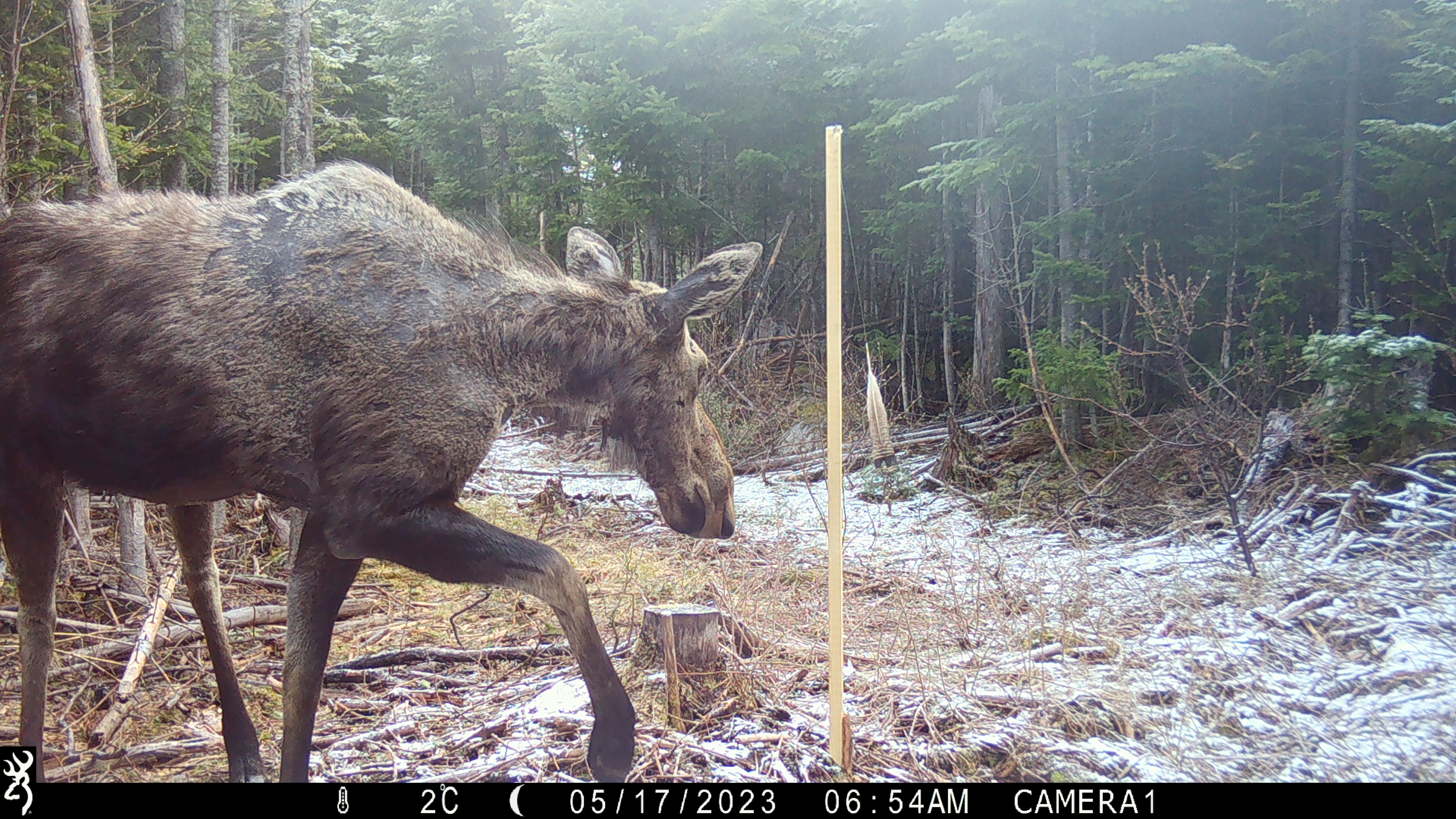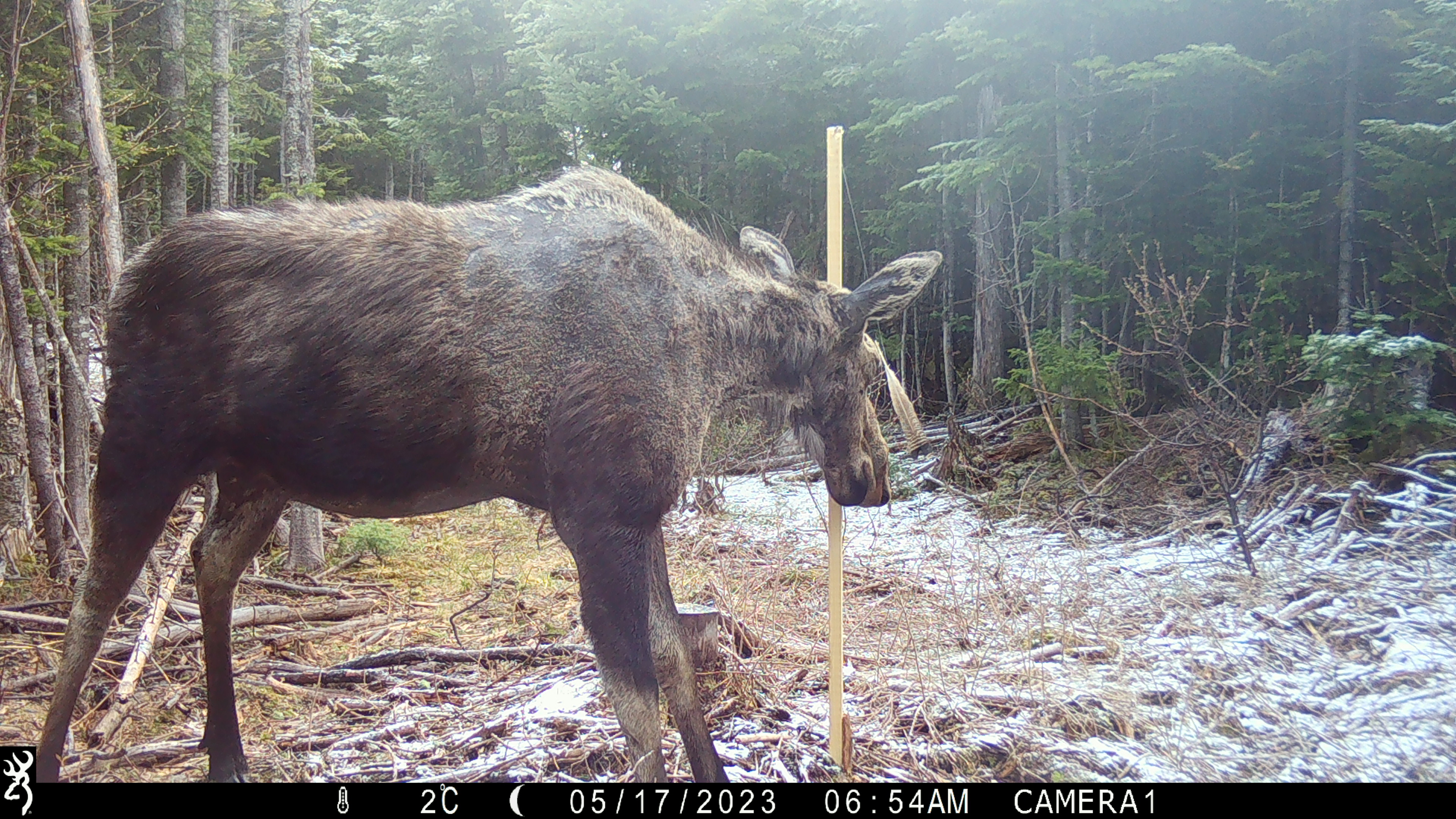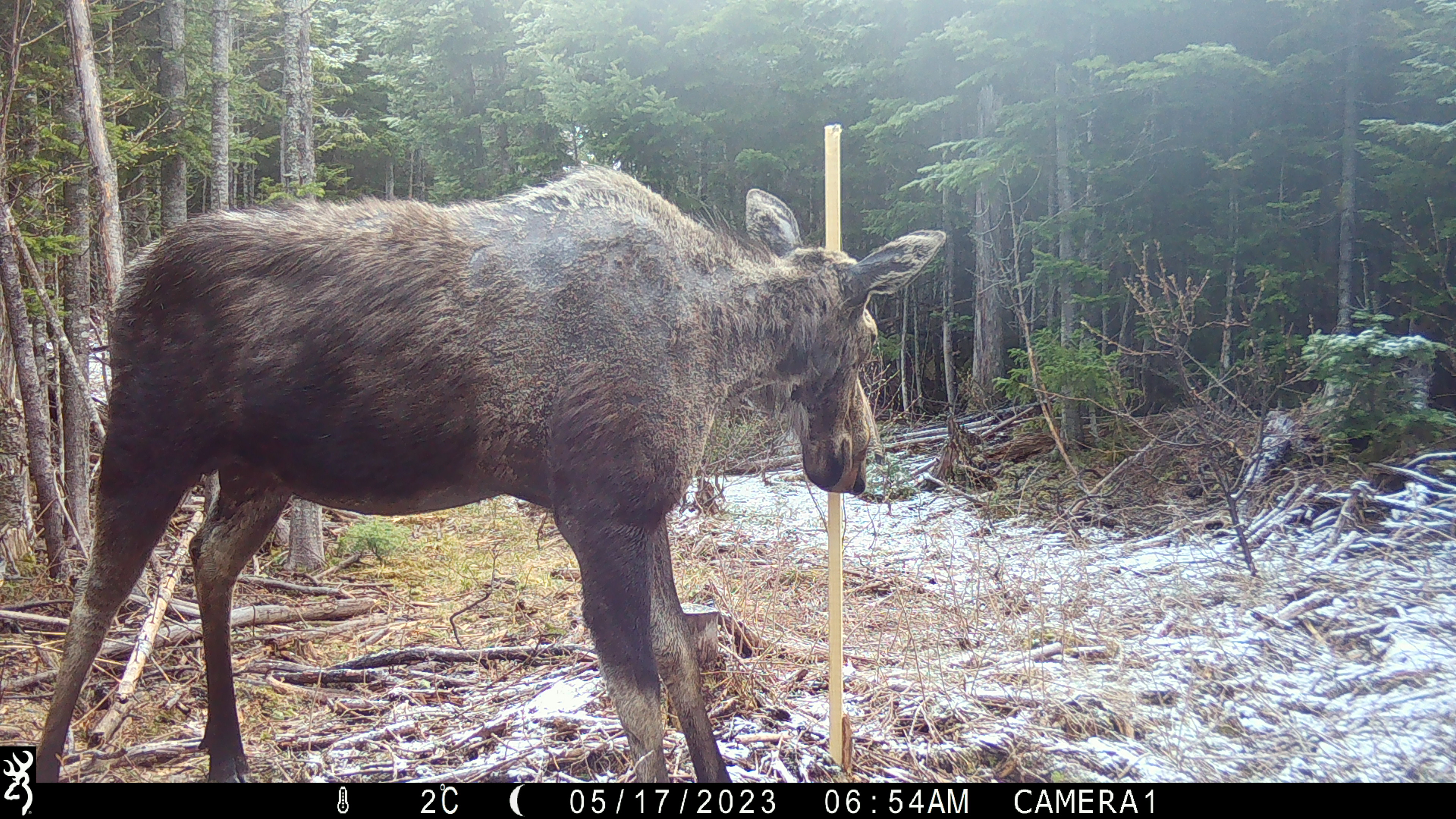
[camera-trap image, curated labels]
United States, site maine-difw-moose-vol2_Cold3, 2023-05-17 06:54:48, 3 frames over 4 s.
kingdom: Animalia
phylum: Chordata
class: Mammalia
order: Artiodactyla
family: Cervidae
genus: Alces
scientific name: Alces alces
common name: moose